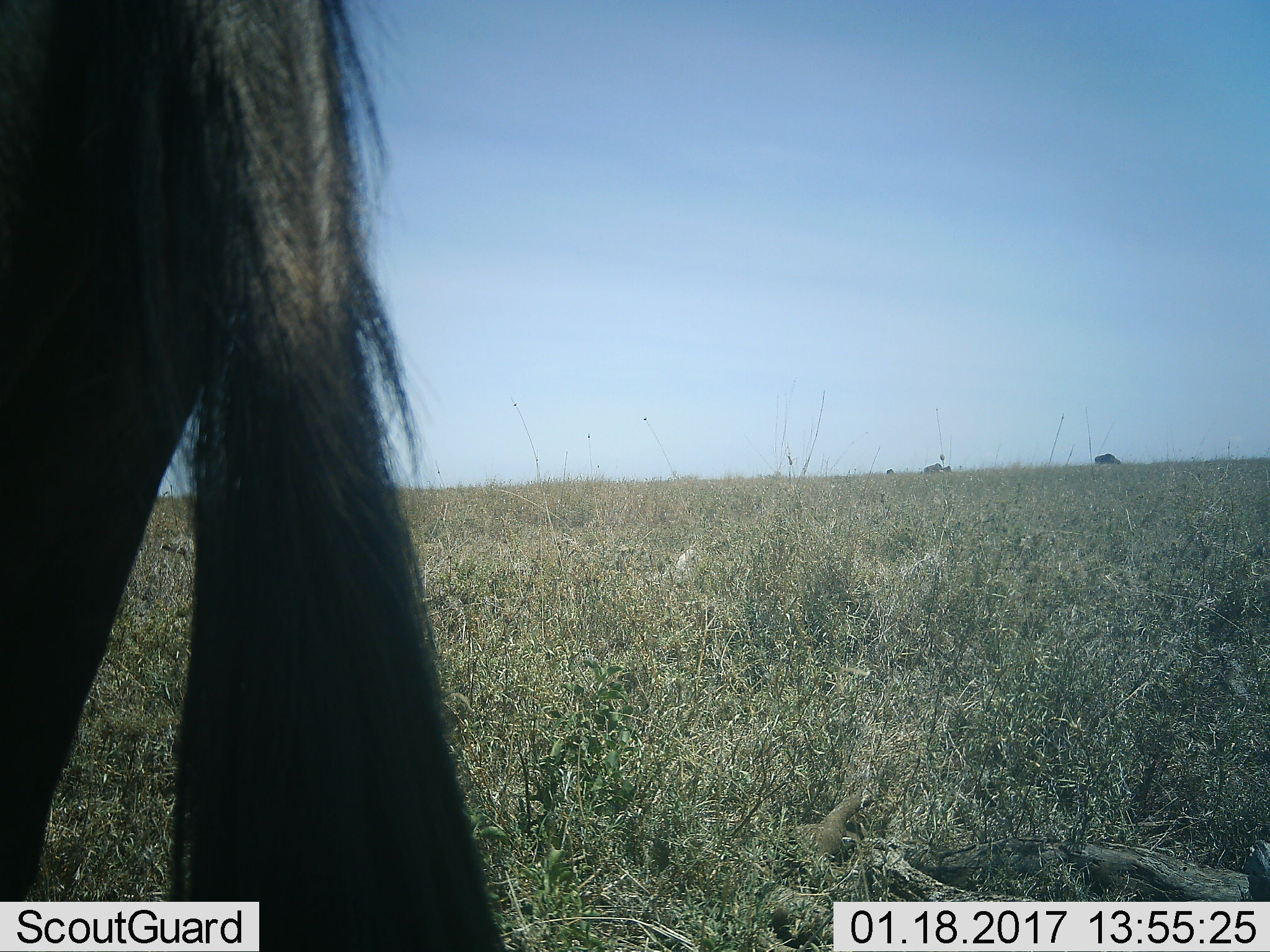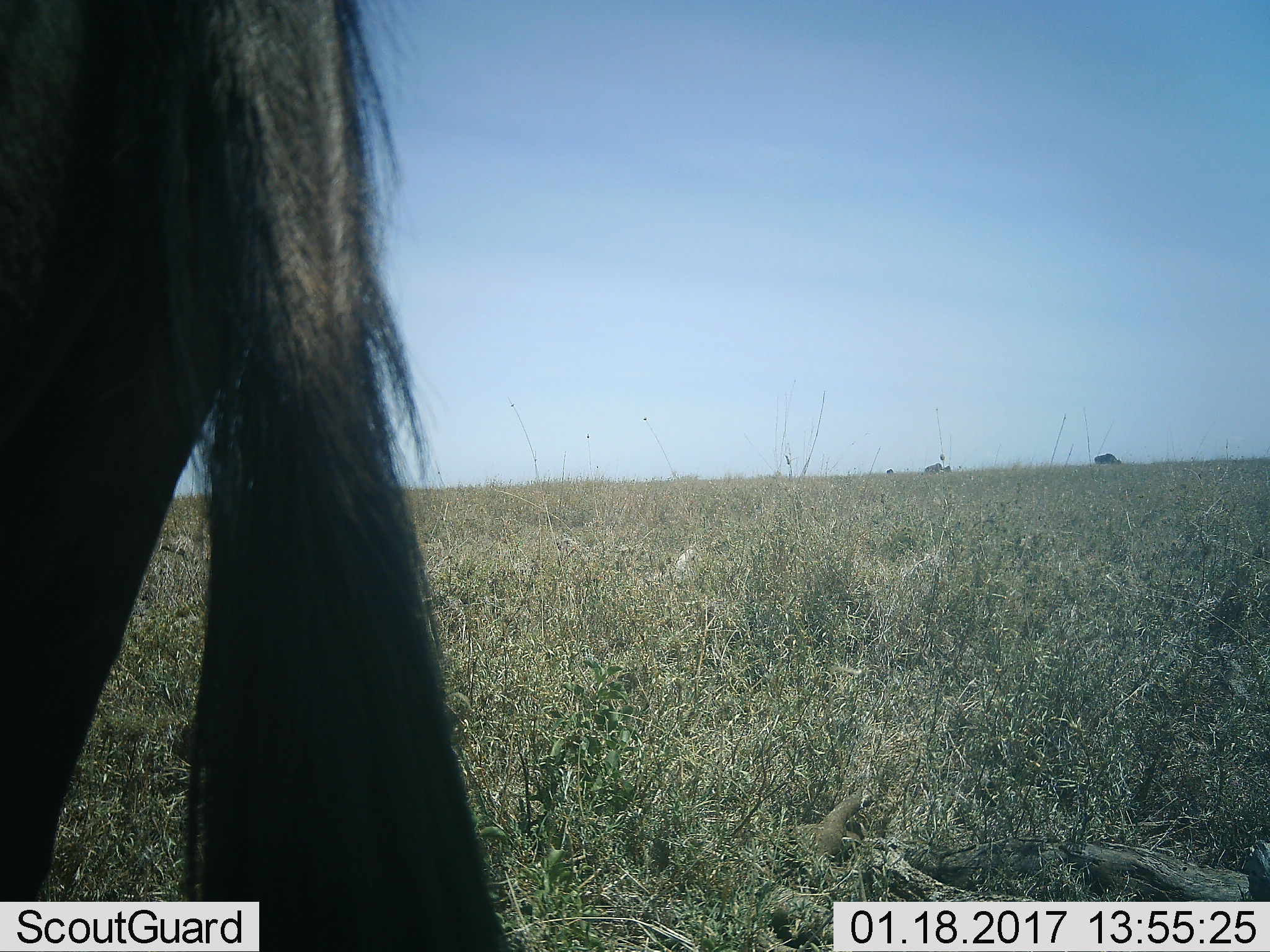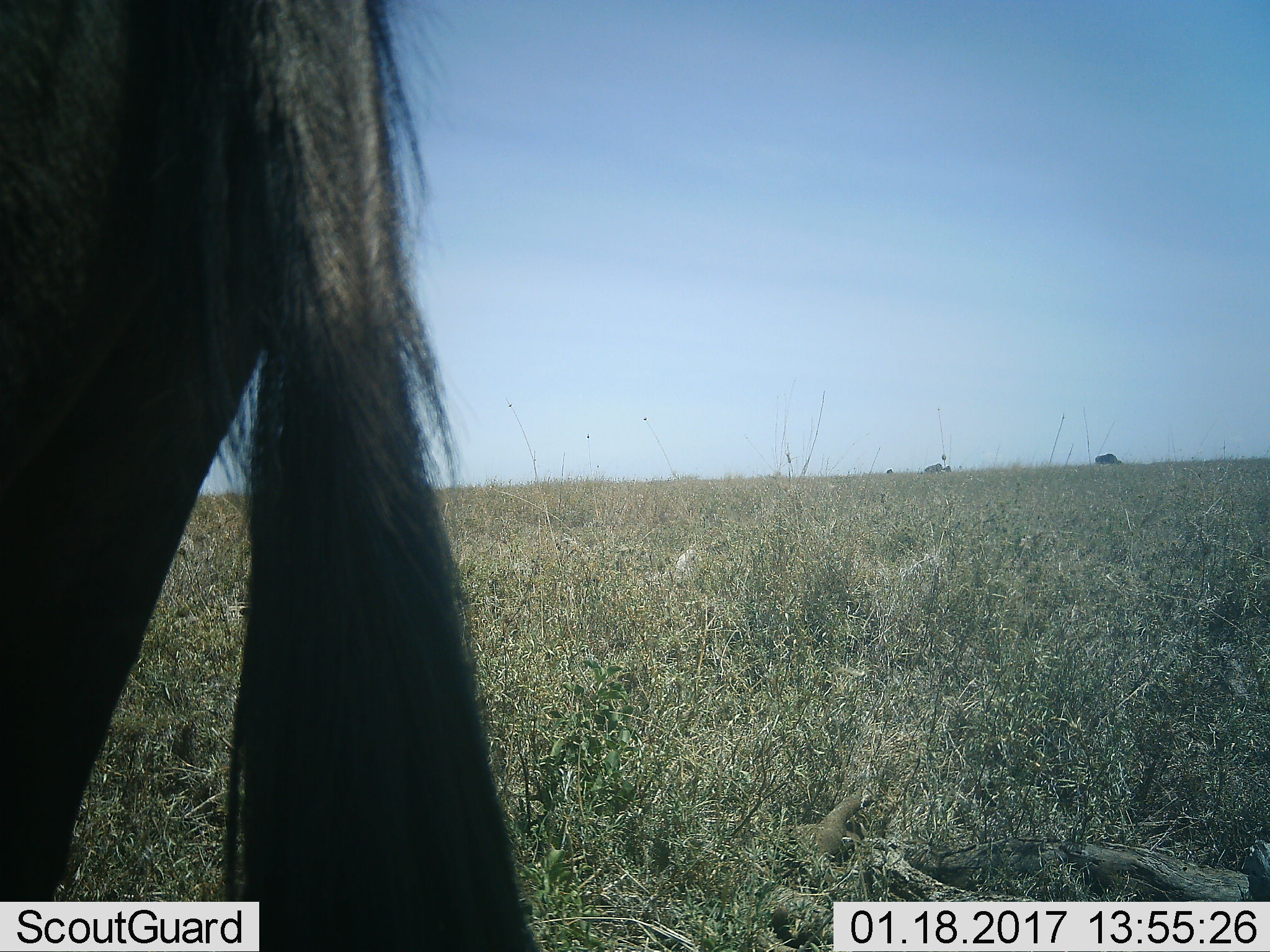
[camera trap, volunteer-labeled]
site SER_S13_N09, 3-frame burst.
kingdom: Animalia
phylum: Chordata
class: Mammalia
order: Artiodactyla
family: Bovidae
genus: Connochaetes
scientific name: Connochaetes taurinus taurinus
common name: blue wildebeest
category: wildebeestblue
Wildebeestblue (blue wildebeest) (Connochaetes taurinus taurinus), count 3. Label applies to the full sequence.